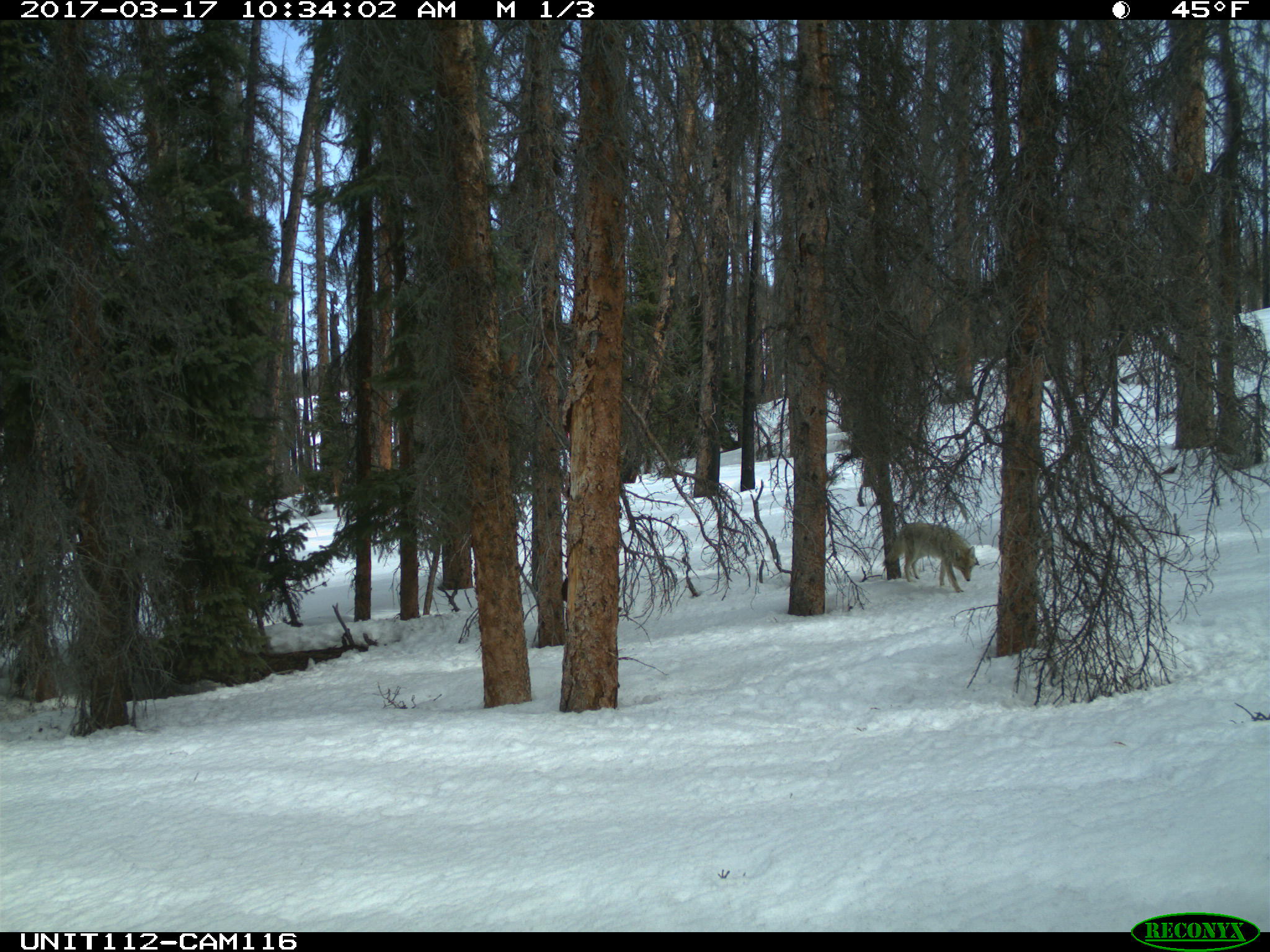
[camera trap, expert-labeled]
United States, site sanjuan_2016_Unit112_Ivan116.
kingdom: Animalia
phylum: Chordata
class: Mammalia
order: Carnivora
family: Canidae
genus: Canis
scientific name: Canis latrans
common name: coyote